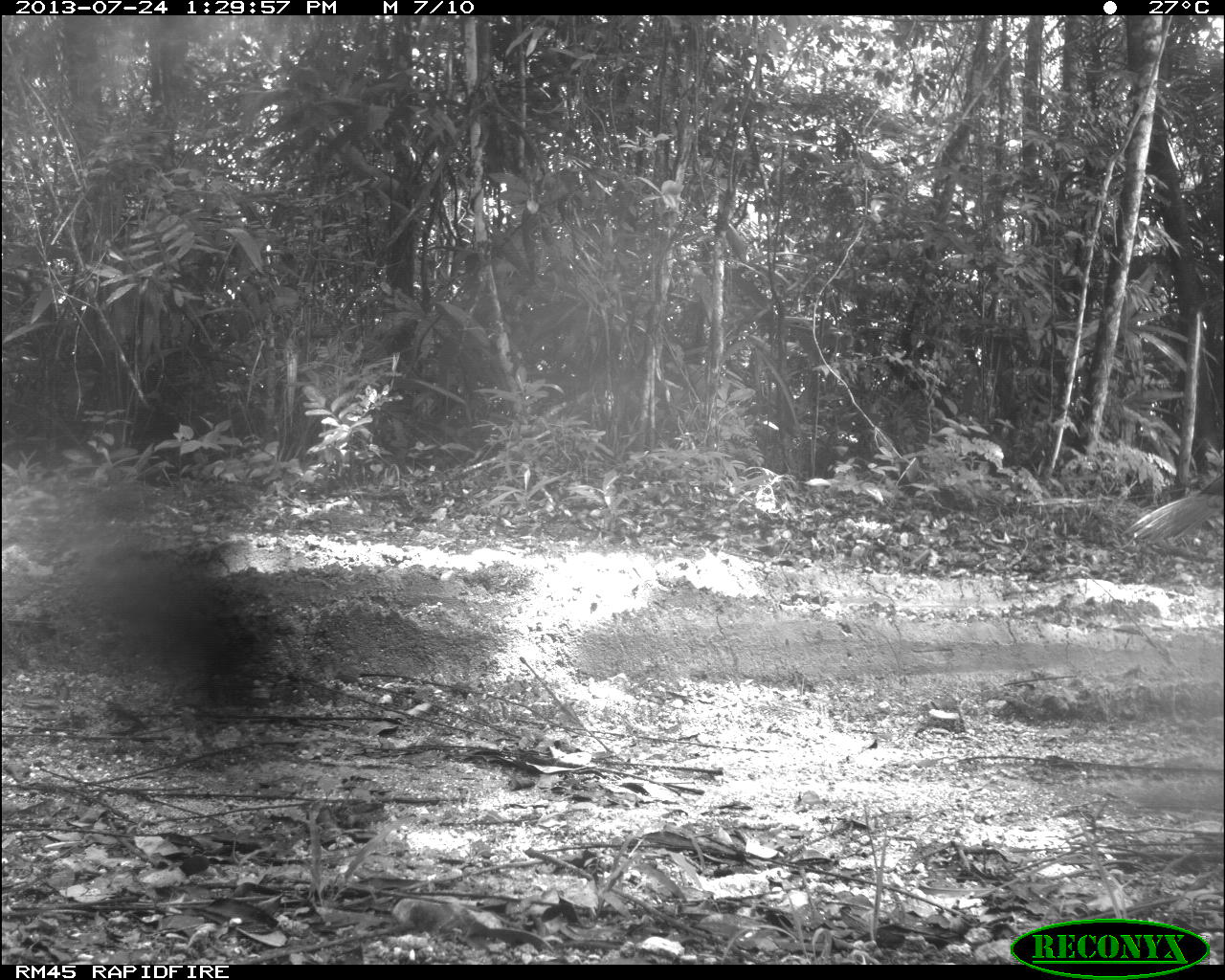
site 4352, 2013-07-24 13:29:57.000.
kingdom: Animalia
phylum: Chordata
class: Aves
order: Galliformes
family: Cracidae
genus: Crax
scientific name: Crax rubra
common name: great curassow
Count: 1.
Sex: male.